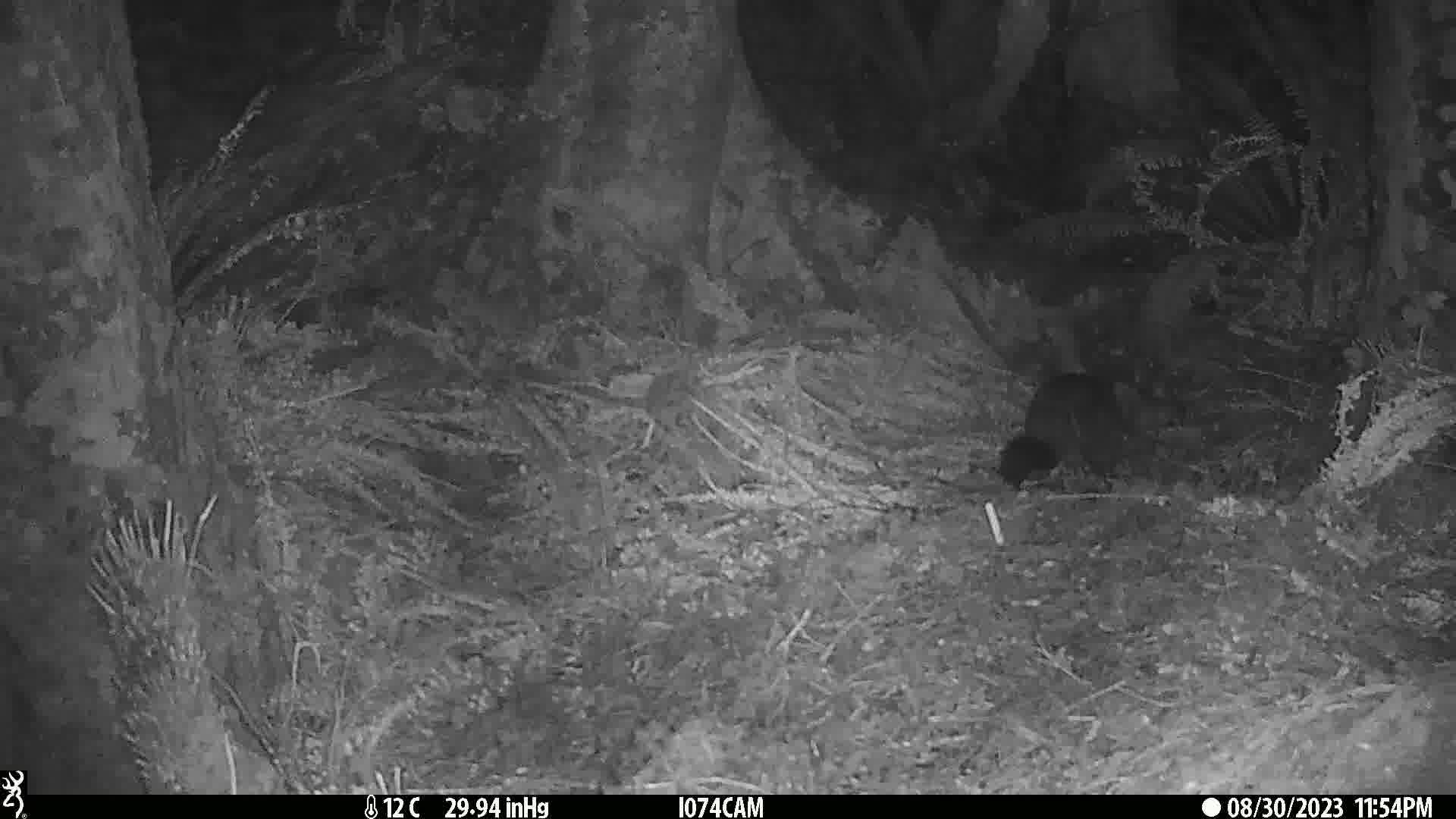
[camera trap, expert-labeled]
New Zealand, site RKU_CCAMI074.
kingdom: Animalia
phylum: Chordata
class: Mammalia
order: Diprotodontia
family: Phalangeridae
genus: Trichosurus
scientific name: Trichosurus vulpecula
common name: common brushtail possum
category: possum